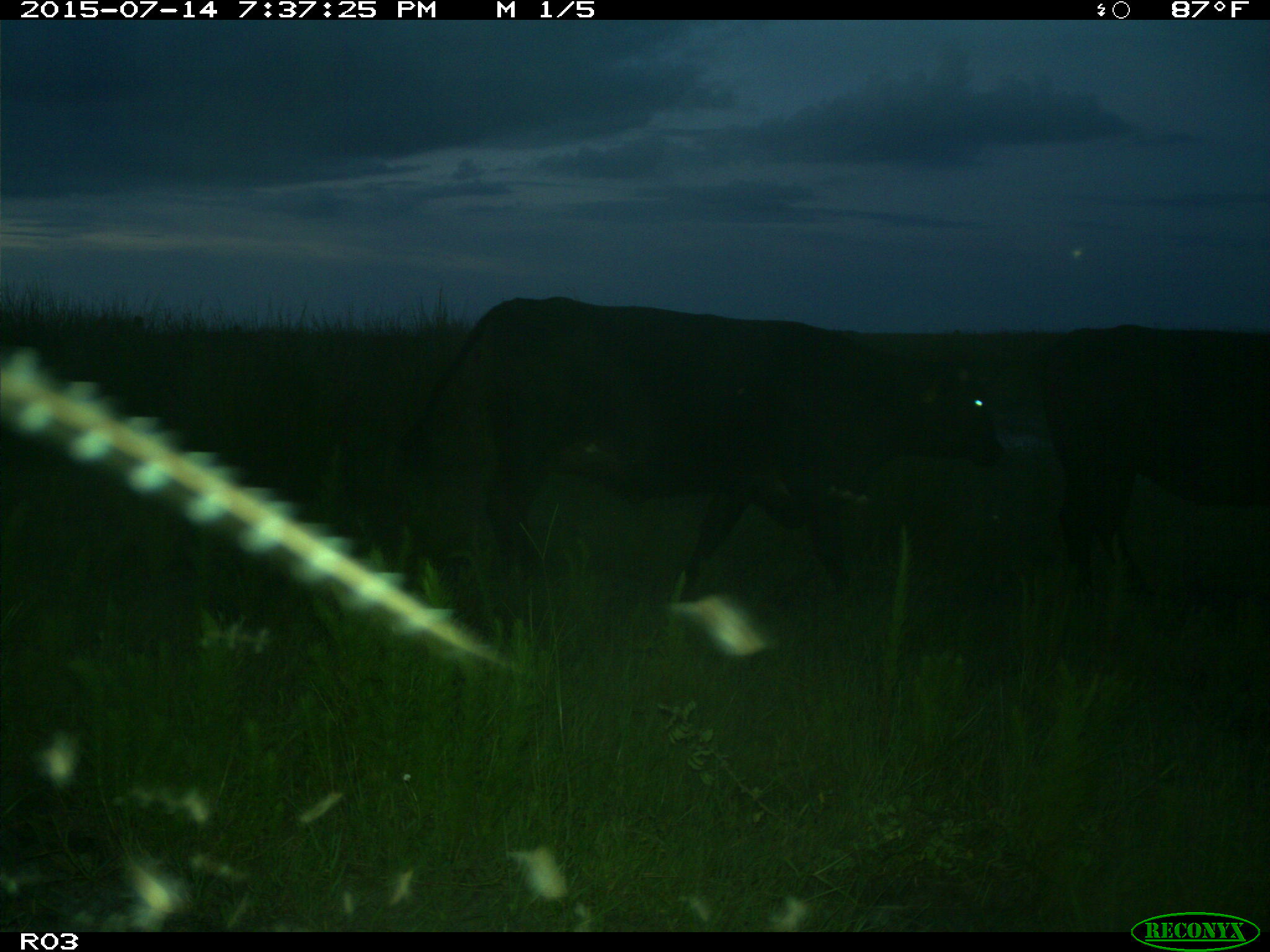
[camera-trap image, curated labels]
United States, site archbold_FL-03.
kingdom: Animalia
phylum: Chordata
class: Mammalia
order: Artiodactyla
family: Bovidae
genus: Bos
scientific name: Bos taurus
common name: domestic cow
Bos taurus (domestic cow).